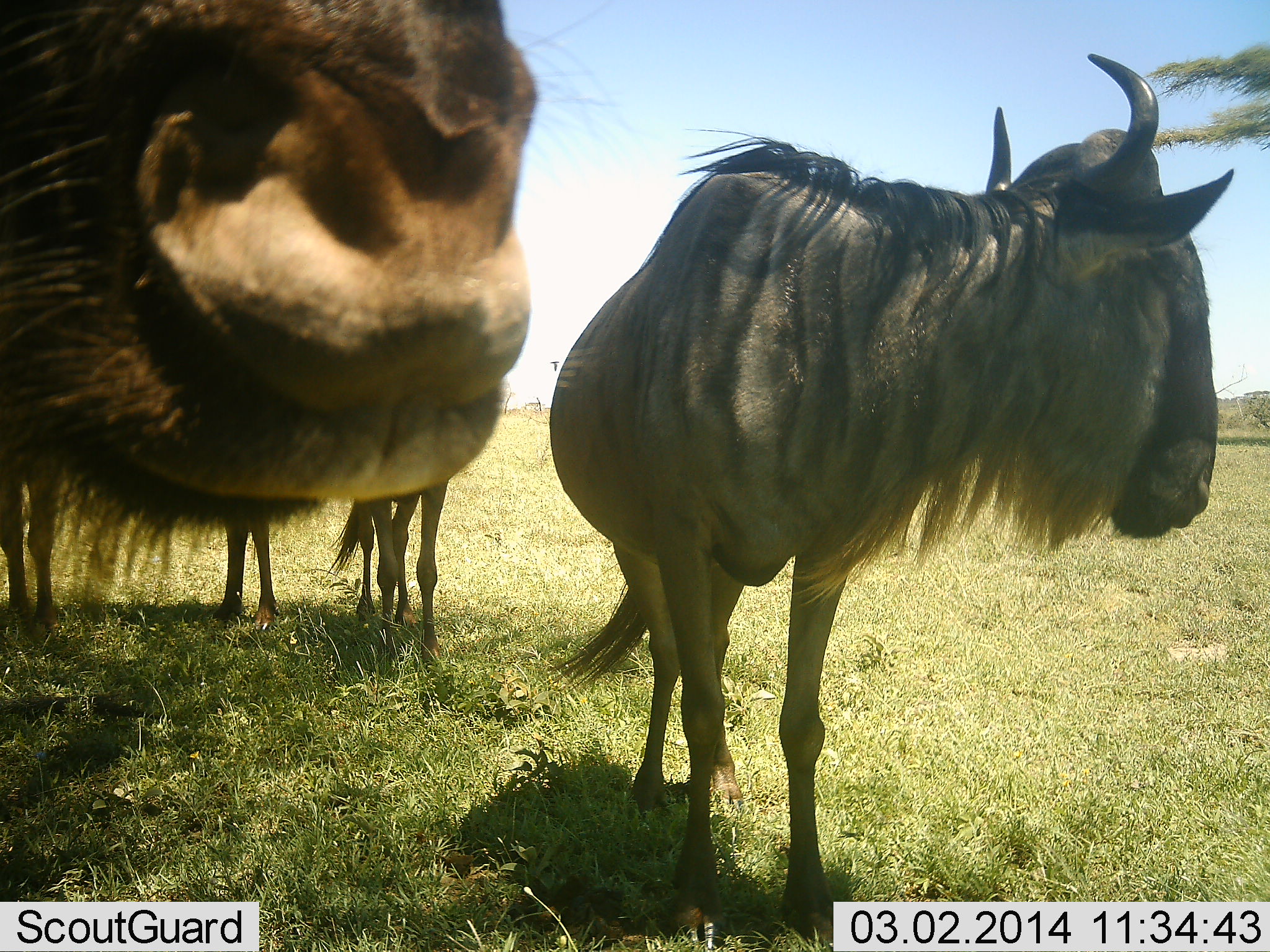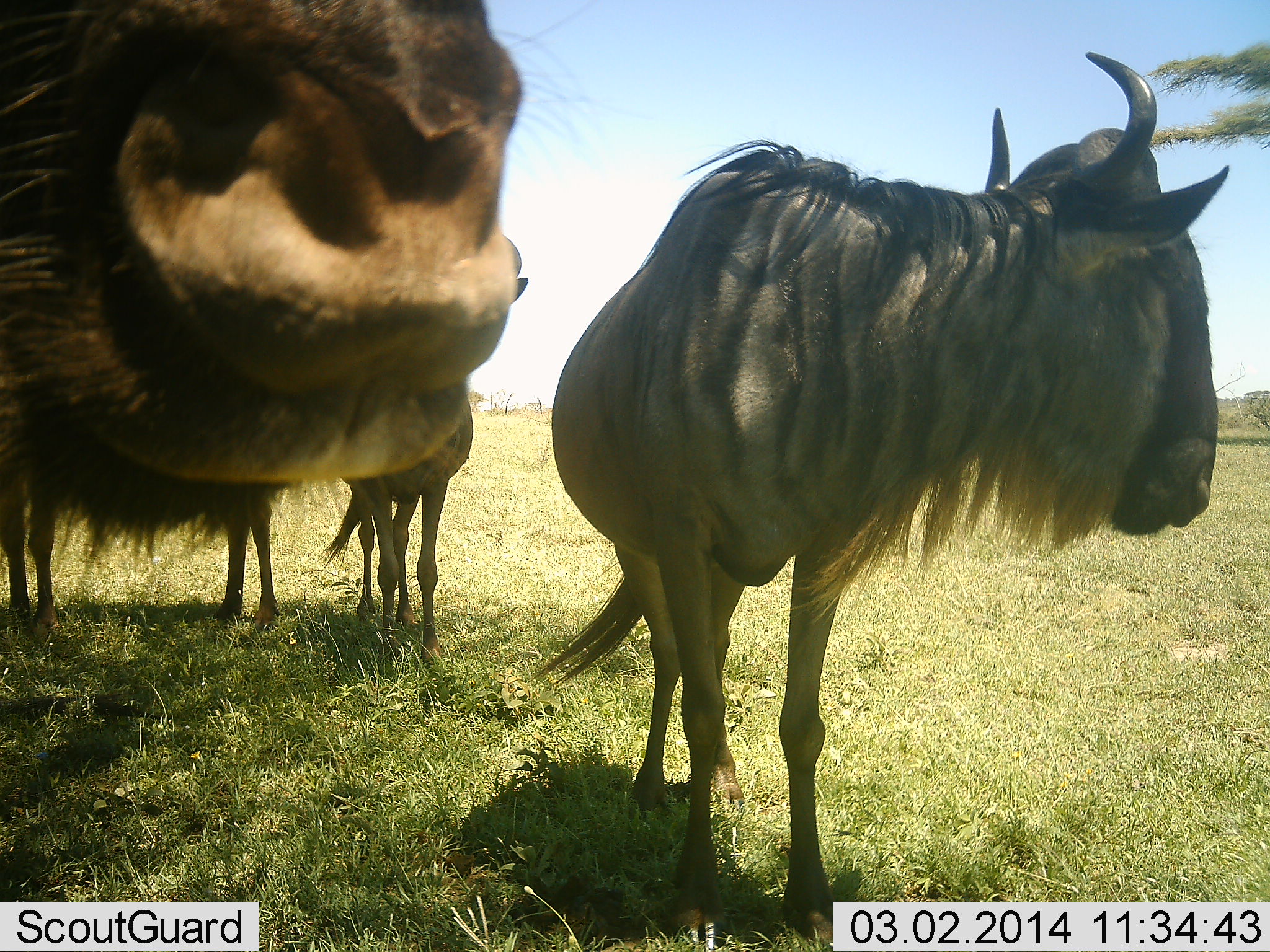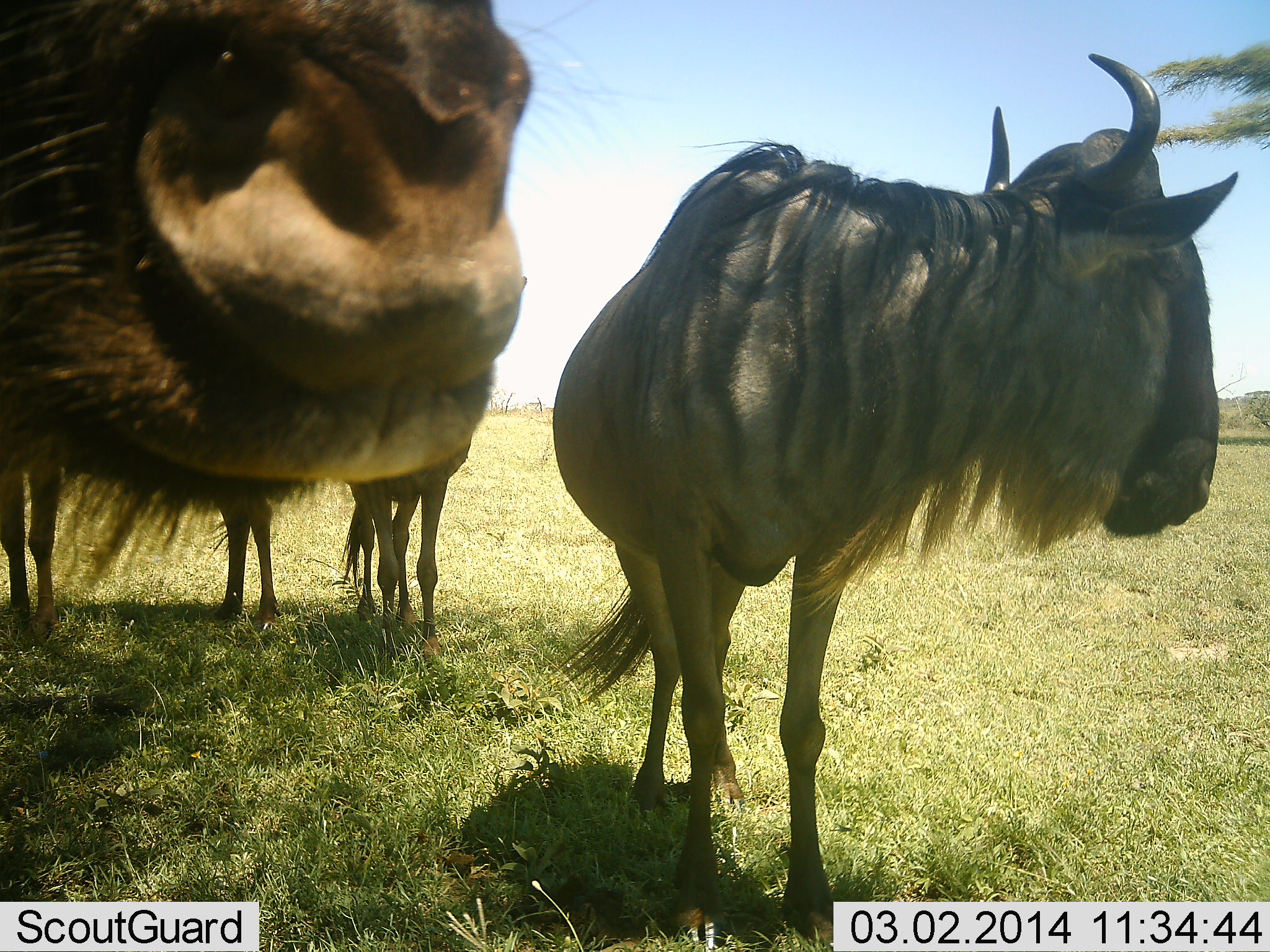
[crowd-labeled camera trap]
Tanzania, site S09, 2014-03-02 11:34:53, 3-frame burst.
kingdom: Animalia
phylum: Chordata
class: Mammalia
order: Artiodactyla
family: Bovidae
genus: Connochaetes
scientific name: Connochaetes taurinus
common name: blue wildebeest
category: wildebeest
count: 4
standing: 100%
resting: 0%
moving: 0%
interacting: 0%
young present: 0%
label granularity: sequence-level